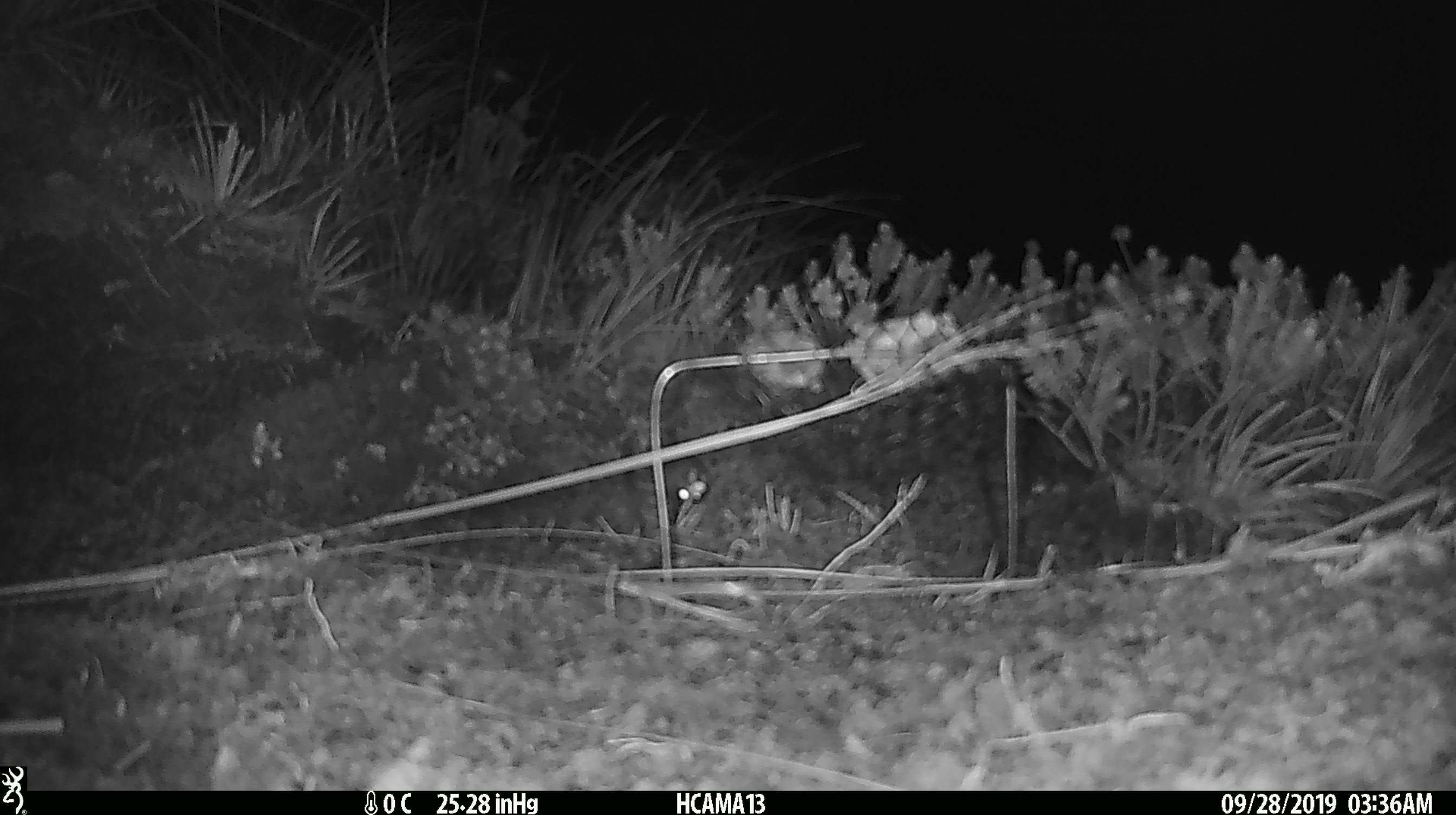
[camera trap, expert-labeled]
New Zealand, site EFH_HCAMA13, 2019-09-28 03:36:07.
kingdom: Animalia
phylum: Chordata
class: Mammalia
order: Rodentia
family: Muridae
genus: Mus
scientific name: Mus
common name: mouse